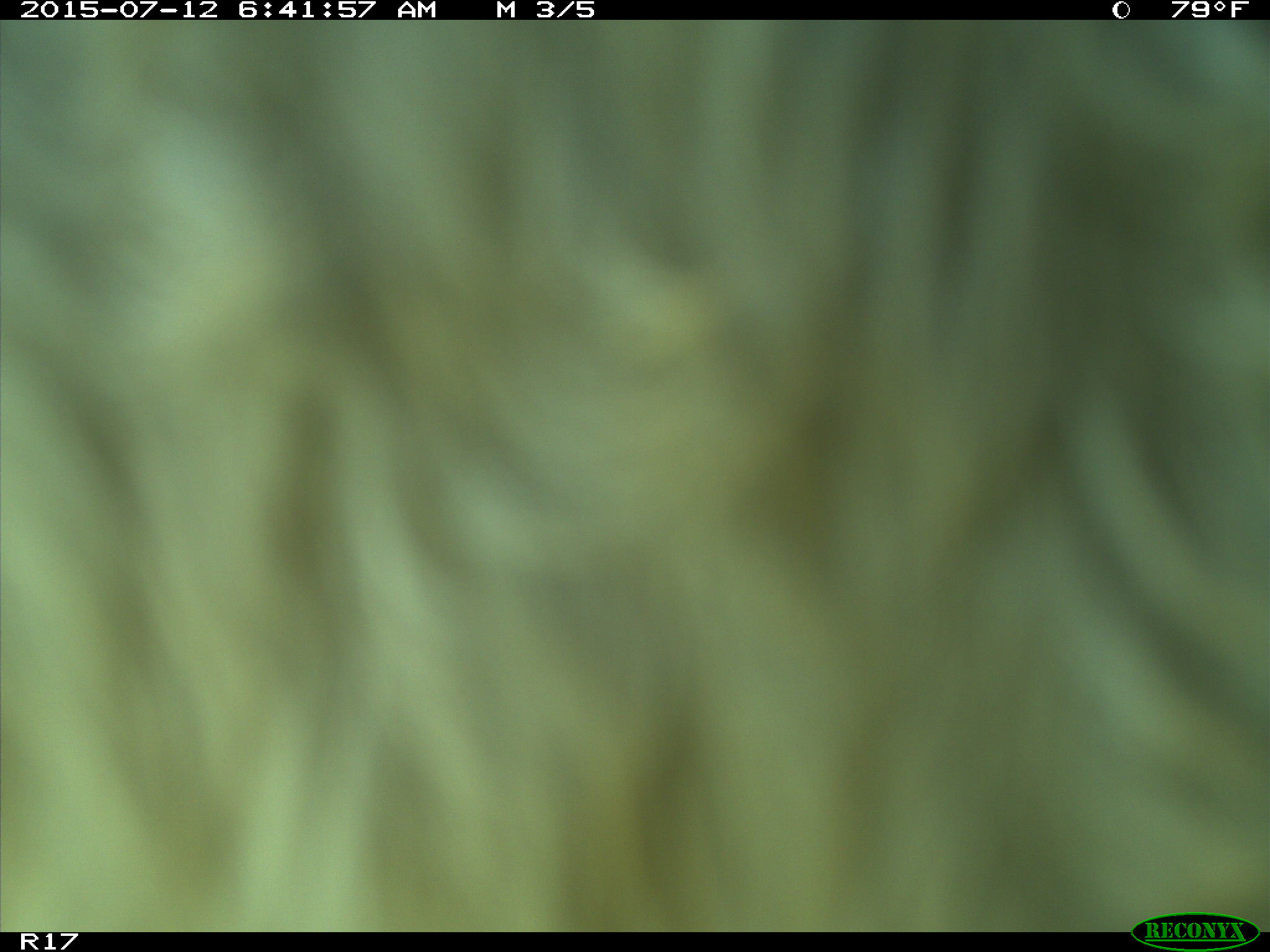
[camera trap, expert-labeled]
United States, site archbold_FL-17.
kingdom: Animalia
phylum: Chordata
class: Mammalia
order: Artiodactyla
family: Bovidae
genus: Bos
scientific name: Bos taurus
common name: domestic cow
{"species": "Bos taurus (domestic cow)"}